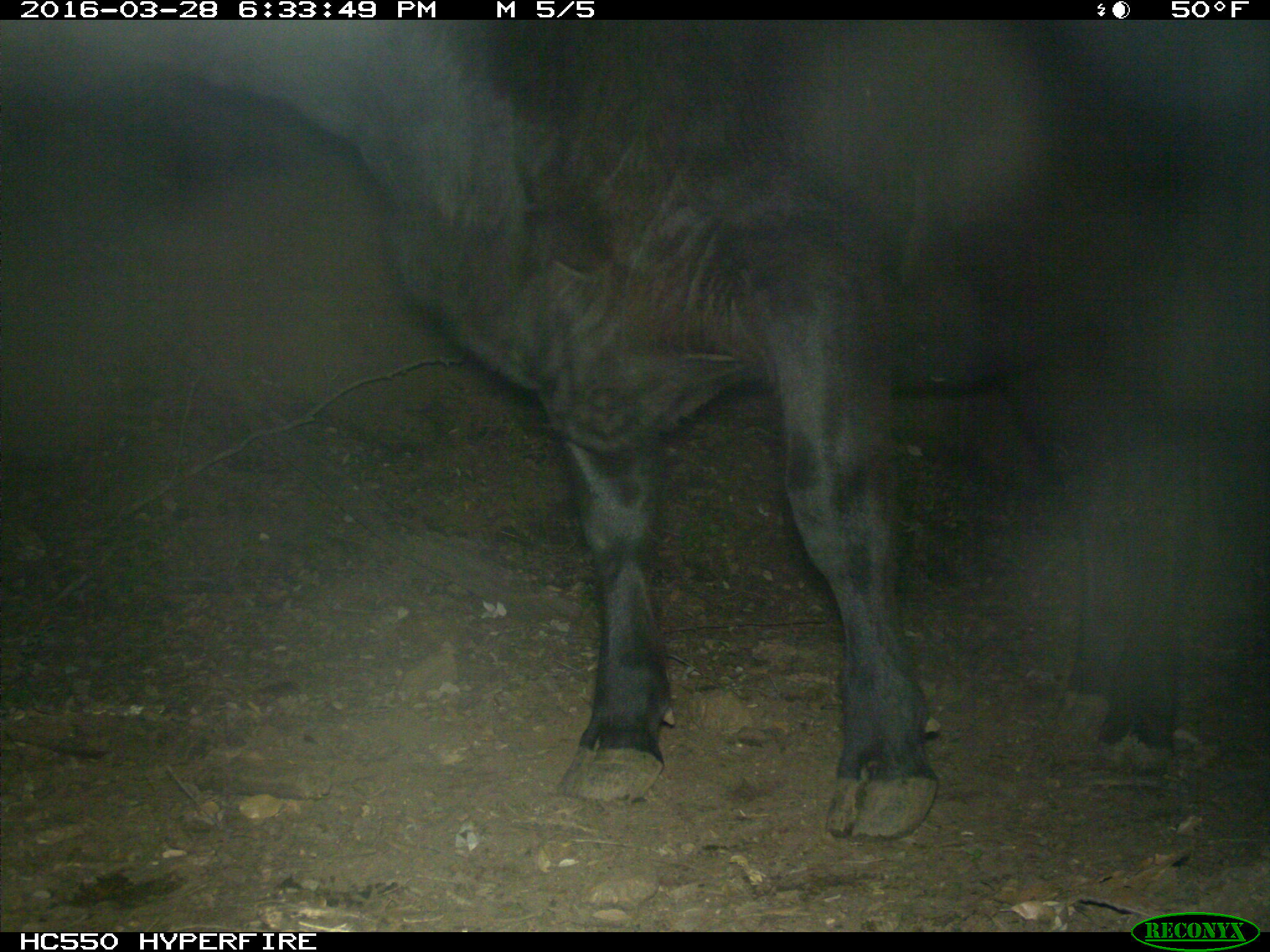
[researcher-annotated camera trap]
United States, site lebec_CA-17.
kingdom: Animalia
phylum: Chordata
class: Mammalia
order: Artiodactyla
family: Bovidae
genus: Bos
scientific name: Bos taurus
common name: domestic cow